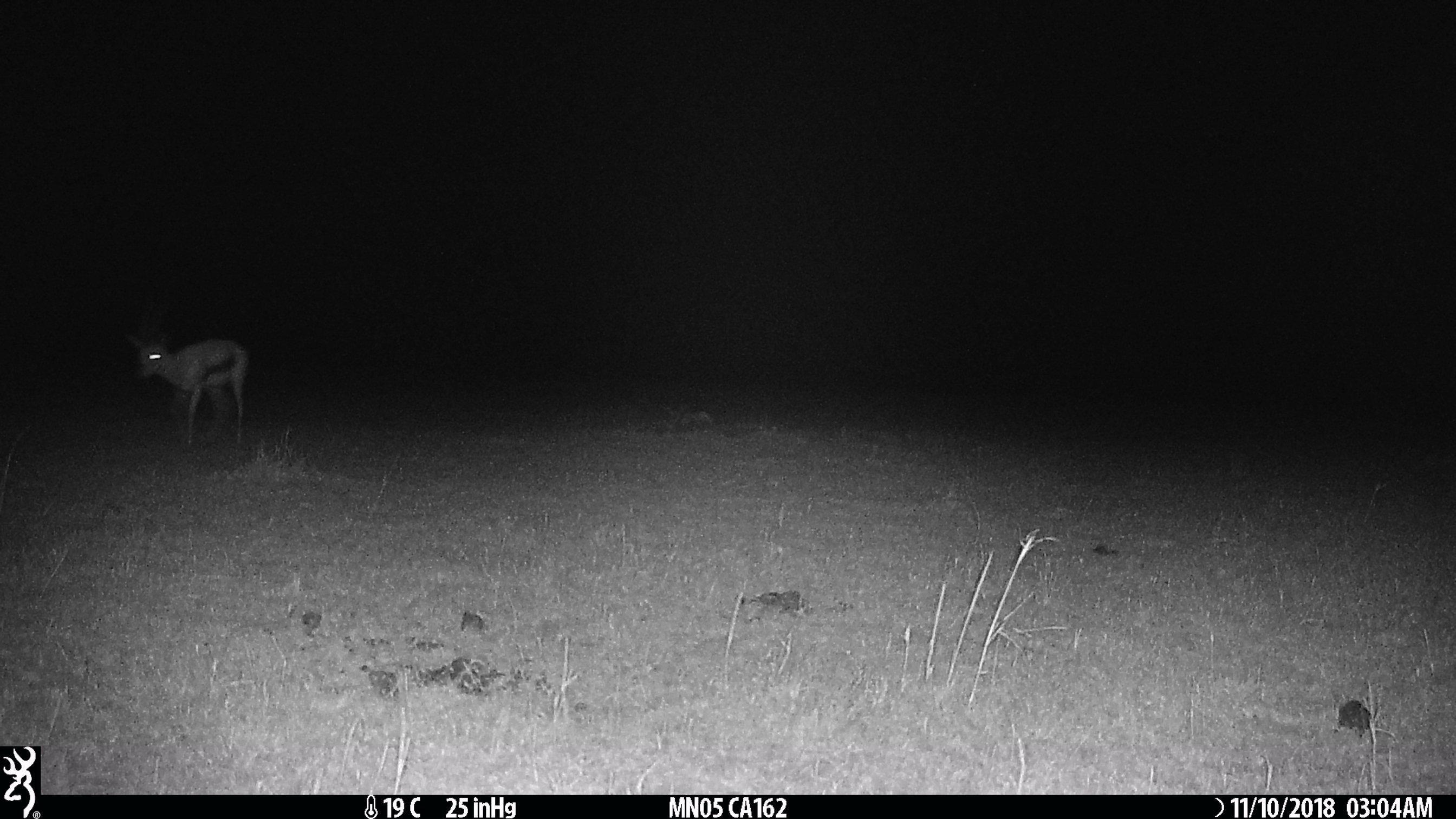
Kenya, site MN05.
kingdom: Animalia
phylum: Chordata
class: Mammalia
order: Artiodactyla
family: Bovidae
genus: Eudorcas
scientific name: Eudorcas thomsonii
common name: thomon's gazelle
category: gazelle thomsons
Gazelle thomsons (thomon's gazelle) (Eudorcas thomsonii).